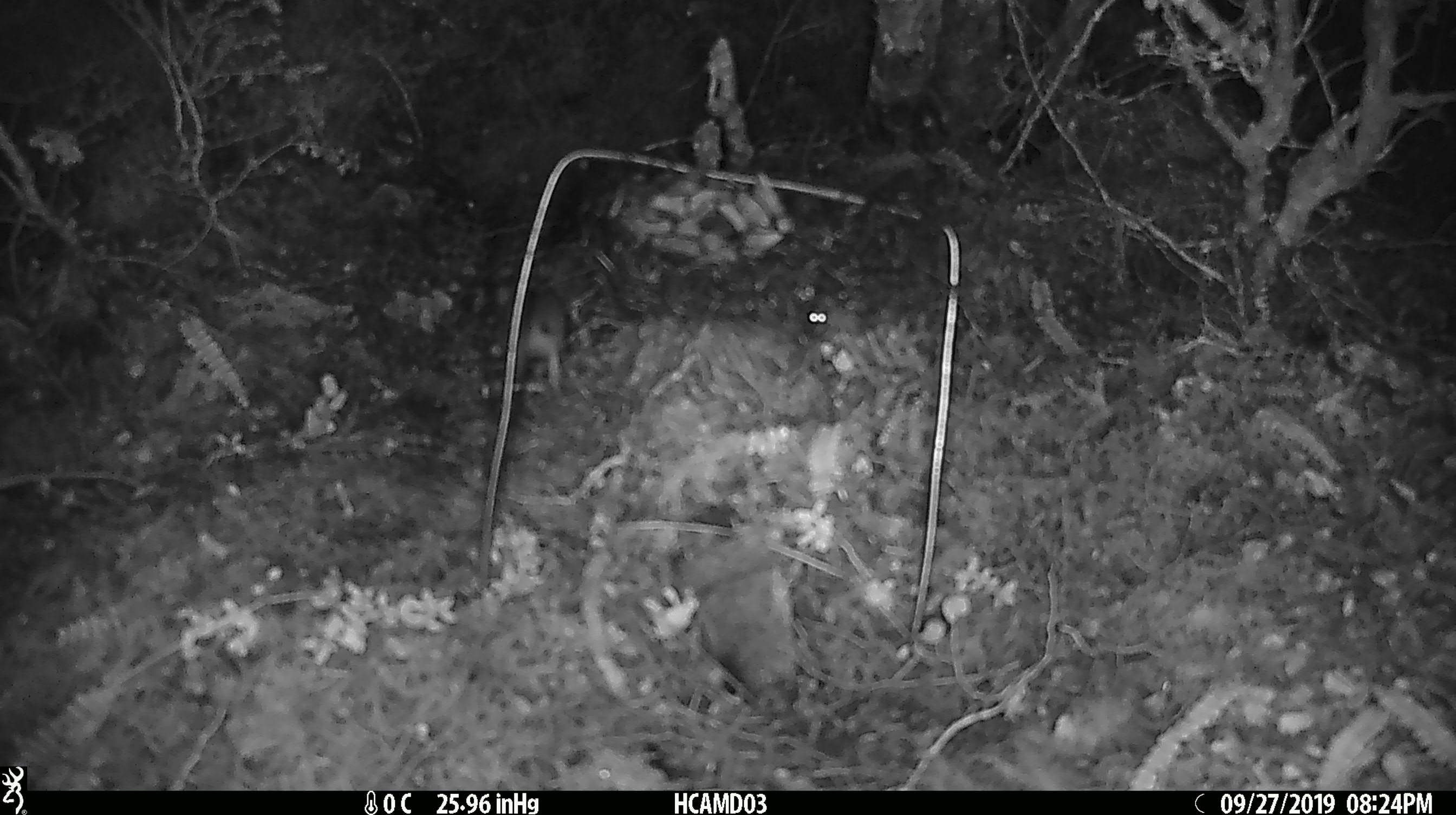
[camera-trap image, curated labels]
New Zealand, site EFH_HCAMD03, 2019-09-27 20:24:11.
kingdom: Animalia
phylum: Chordata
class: Mammalia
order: Rodentia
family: Muridae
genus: Mus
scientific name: Mus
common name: mouse